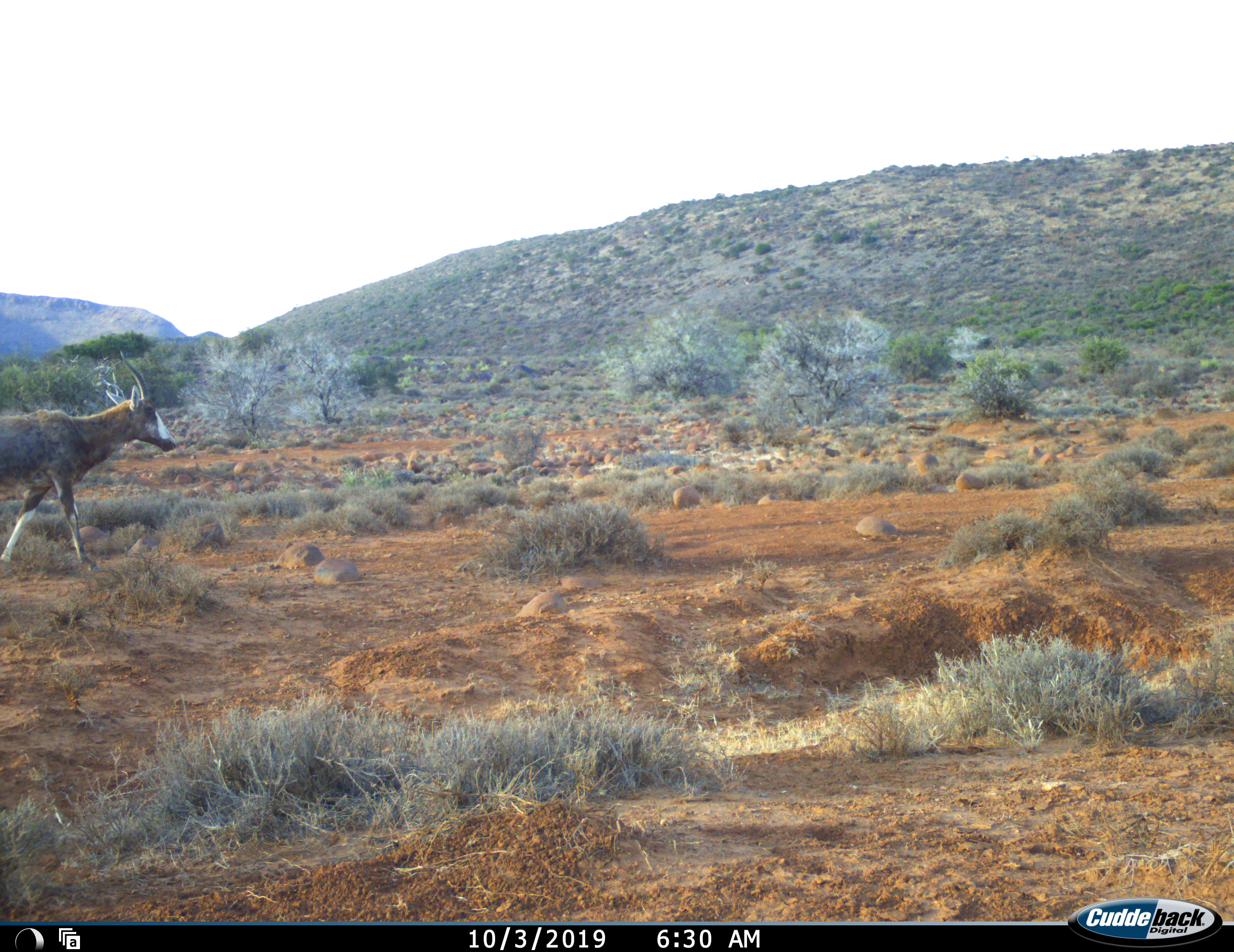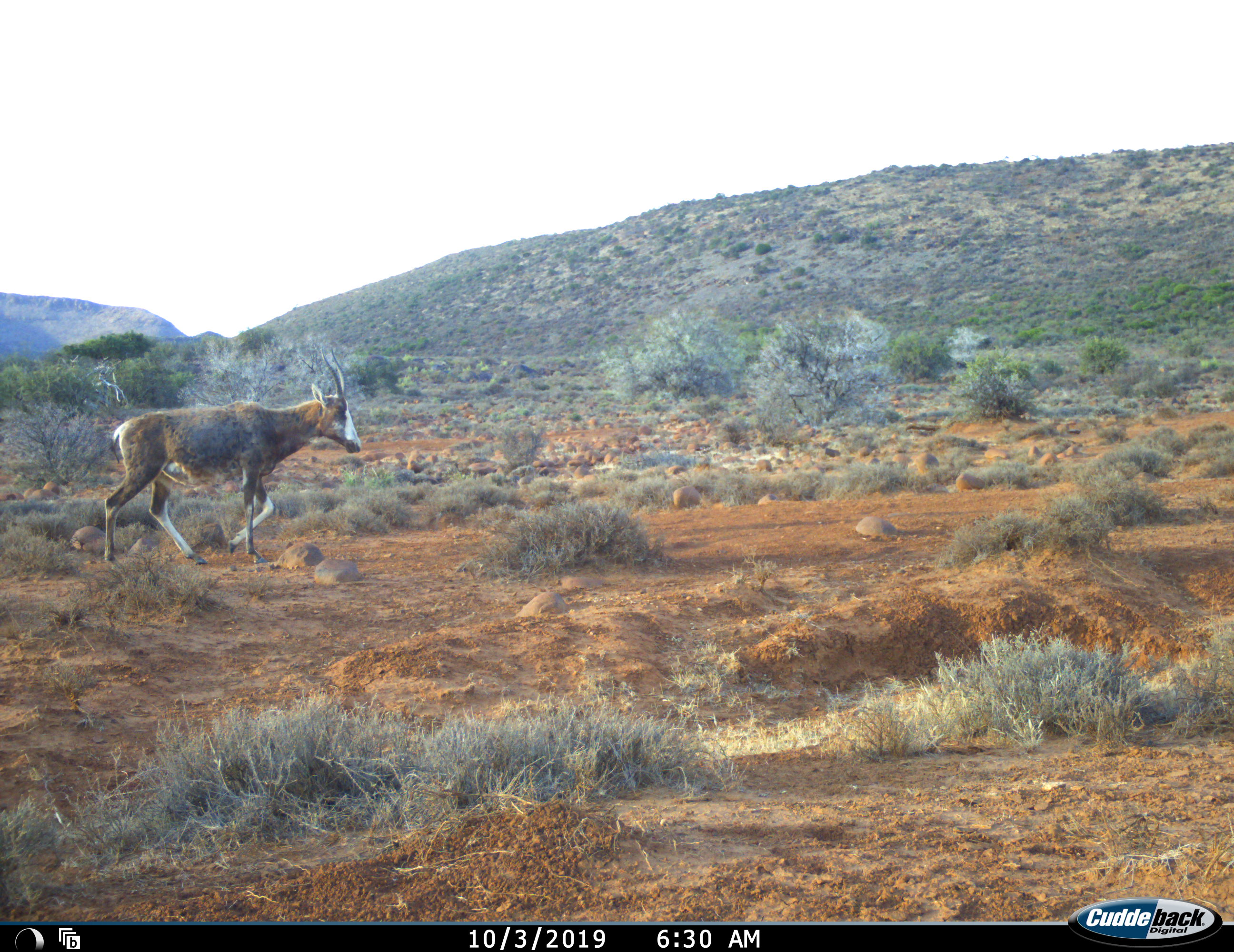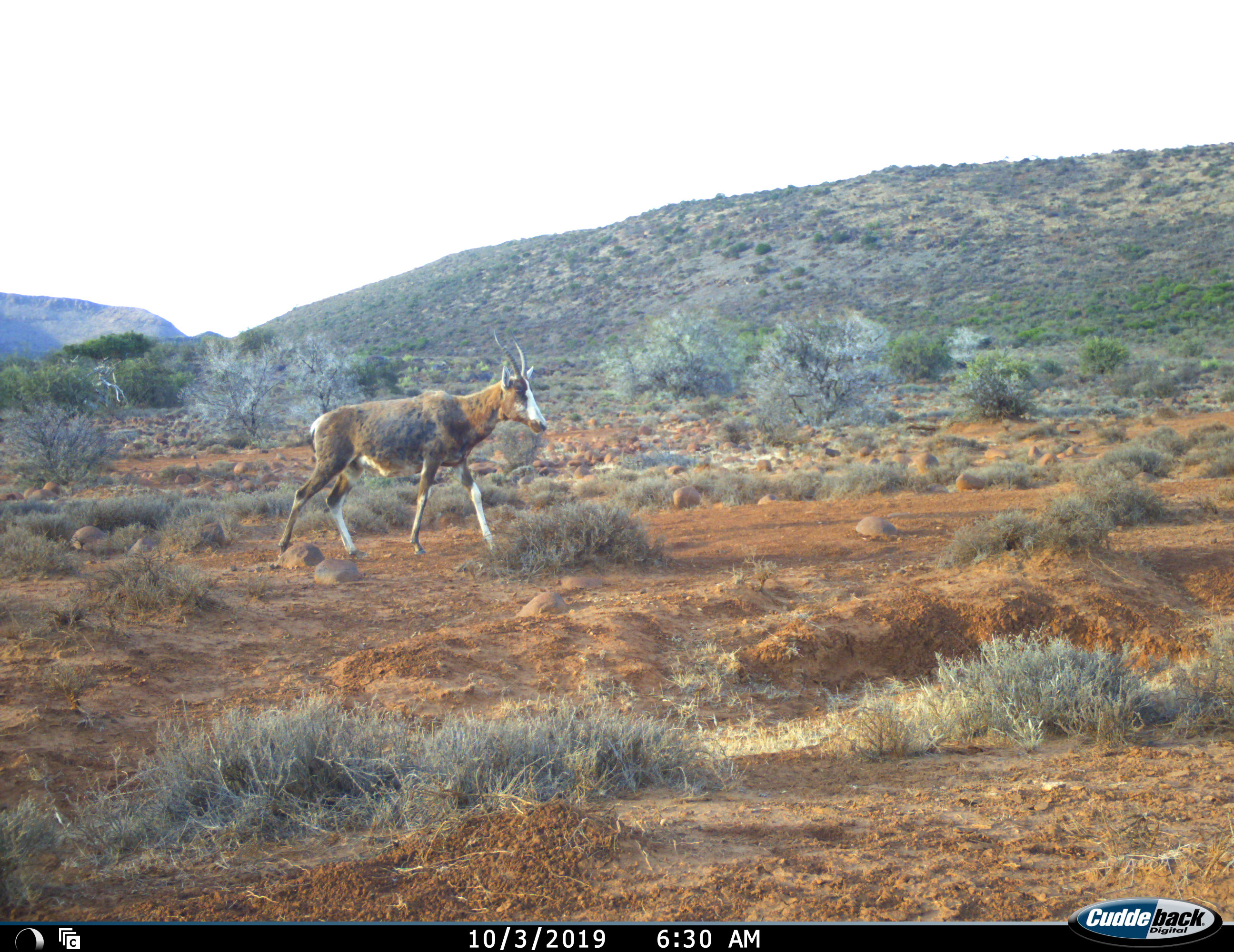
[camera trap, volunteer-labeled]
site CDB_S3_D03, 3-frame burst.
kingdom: Animalia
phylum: Chordata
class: Mammalia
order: Artiodactyla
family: Bovidae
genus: Damaliscus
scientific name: Damaliscus pygargus phillipsi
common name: blesbok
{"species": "blesbok (Damaliscus pygargus phillipsi)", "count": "1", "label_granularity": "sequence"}